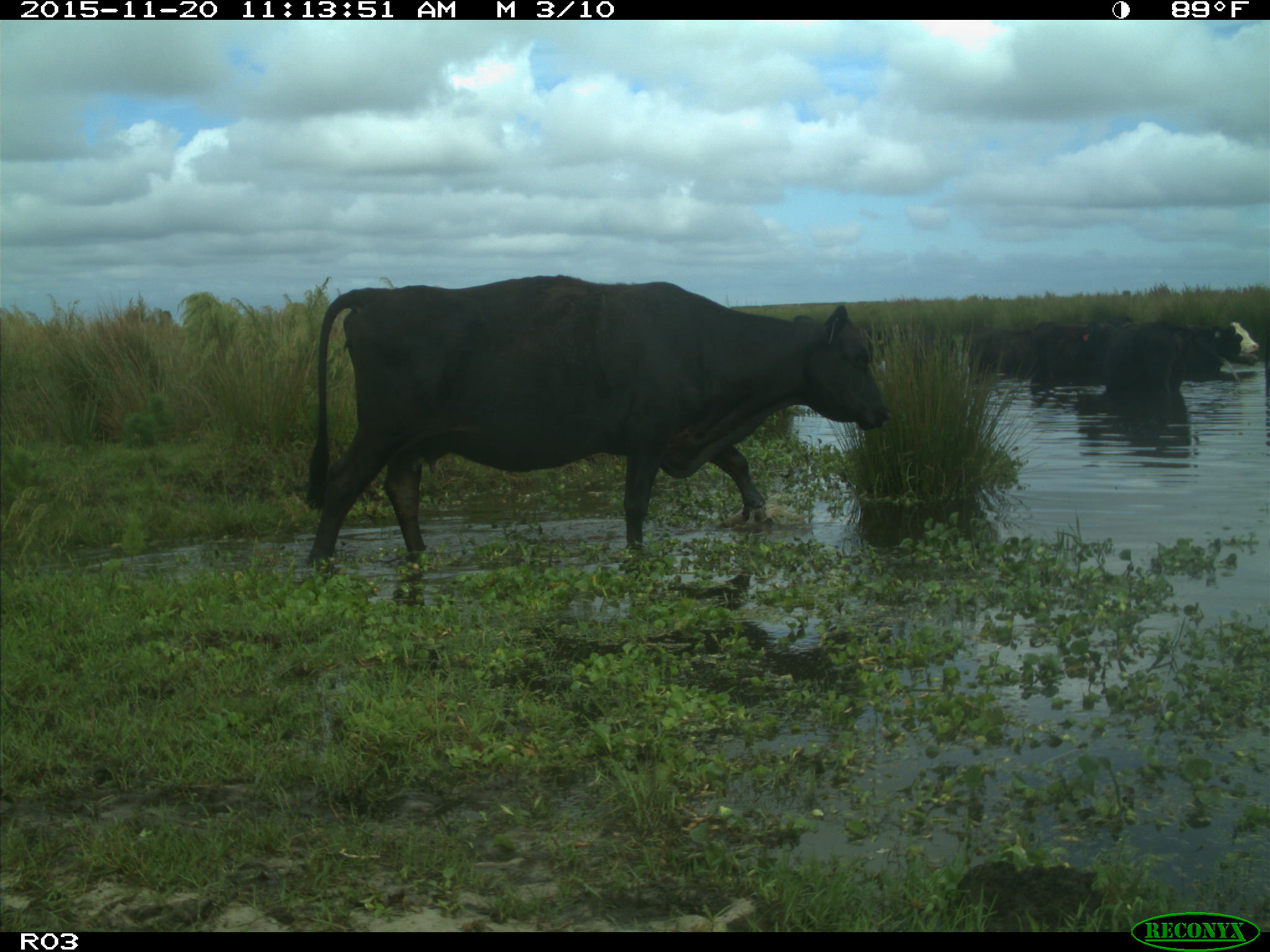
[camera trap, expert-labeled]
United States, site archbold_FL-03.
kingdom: Animalia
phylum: Chordata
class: Mammalia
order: Artiodactyla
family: Bovidae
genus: Bos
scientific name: Bos taurus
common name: domestic cow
Bos taurus (domestic cow).